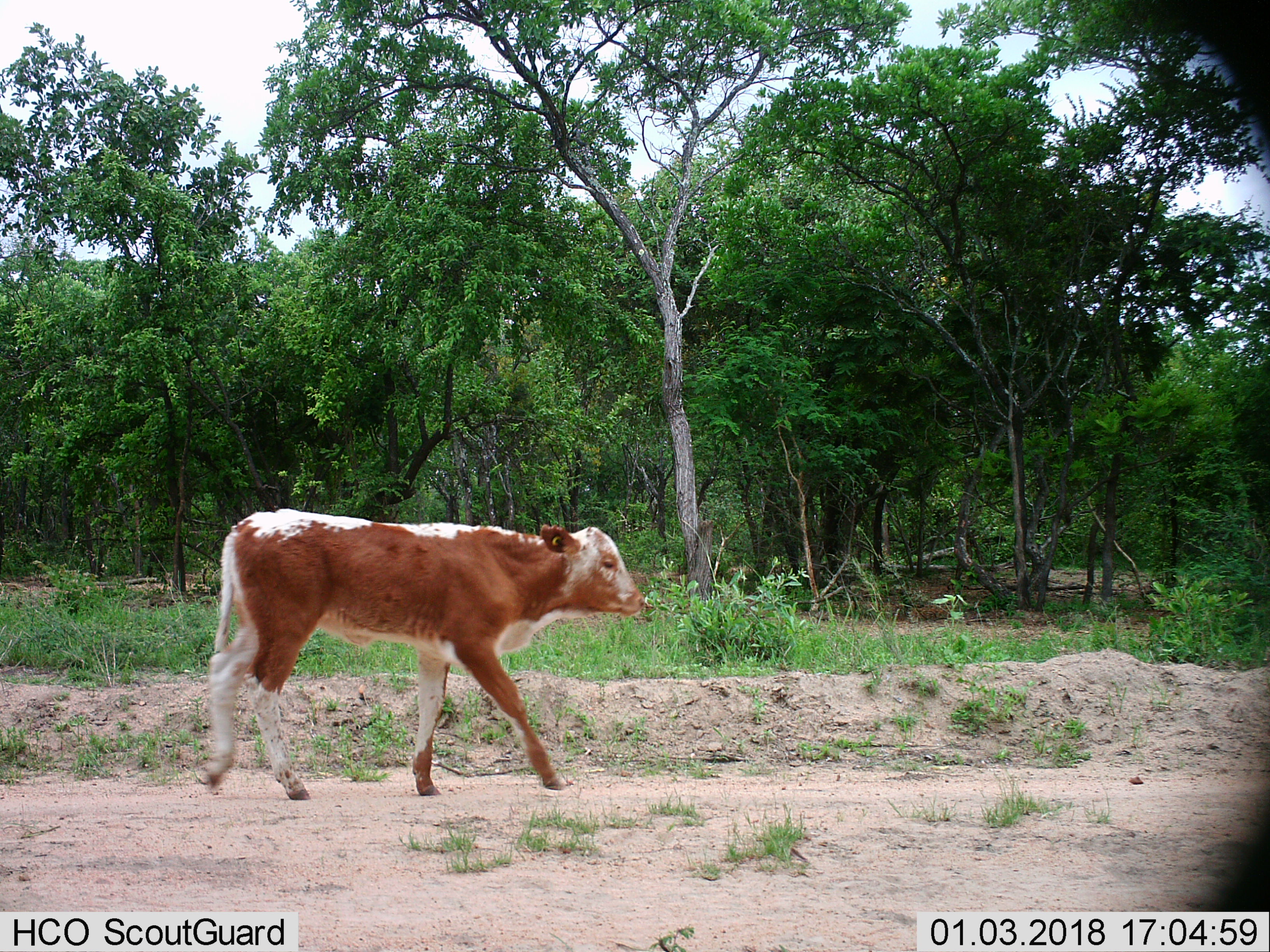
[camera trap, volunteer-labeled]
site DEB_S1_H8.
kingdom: Animalia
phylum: Chordata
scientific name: Vertebrata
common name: domestic animal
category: domesticanimal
Domesticanimal (domestic animal) (Vertebrata), count 1. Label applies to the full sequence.